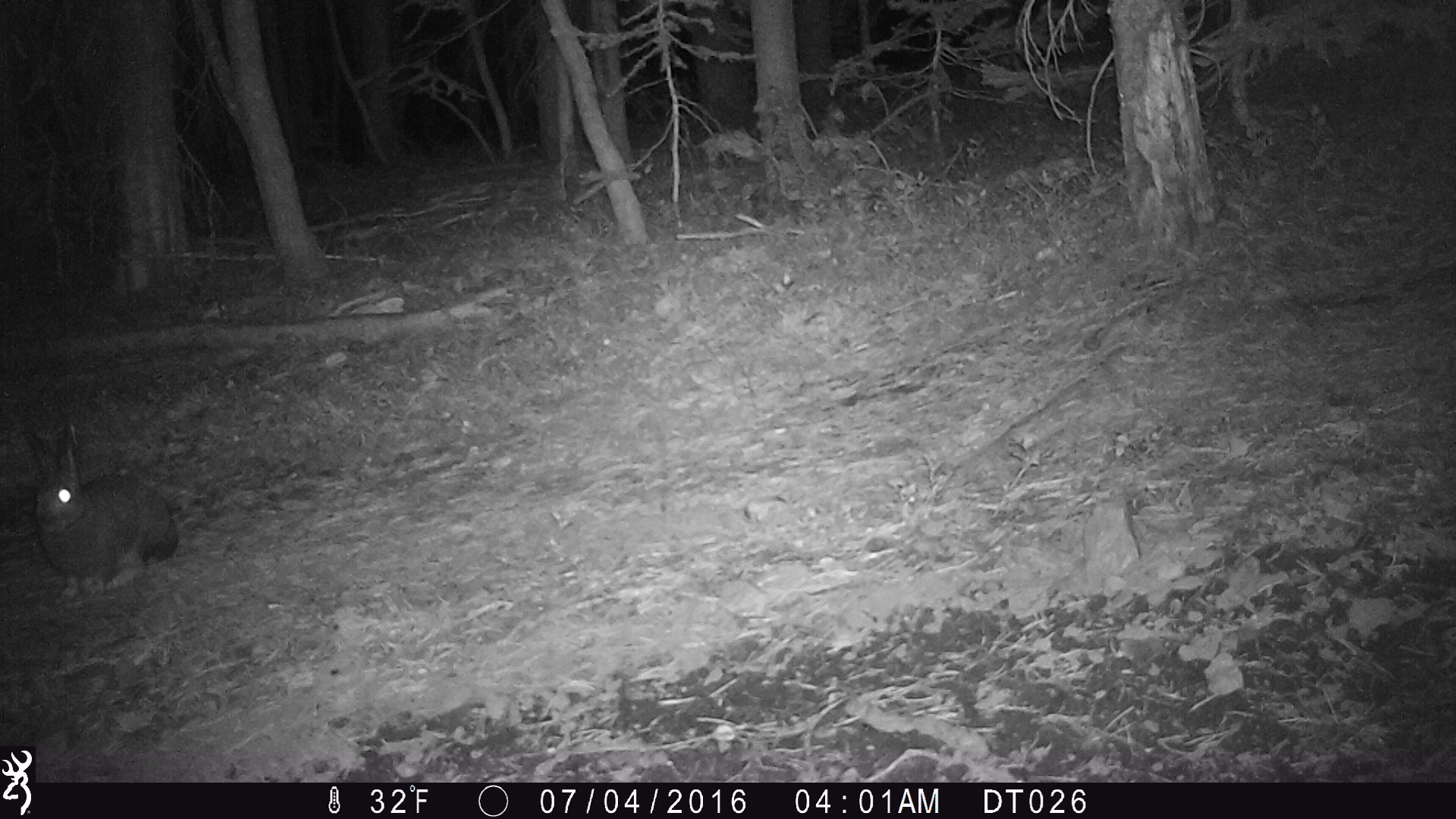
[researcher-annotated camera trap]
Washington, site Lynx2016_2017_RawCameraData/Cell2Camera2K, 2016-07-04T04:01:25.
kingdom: Animalia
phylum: Chordata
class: Mammalia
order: Lagomorpha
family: Leporidae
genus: Lepus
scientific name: Lepus americanus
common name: snowshoe hare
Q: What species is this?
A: Lepus americanus (snowshoe hare).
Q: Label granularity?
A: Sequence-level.